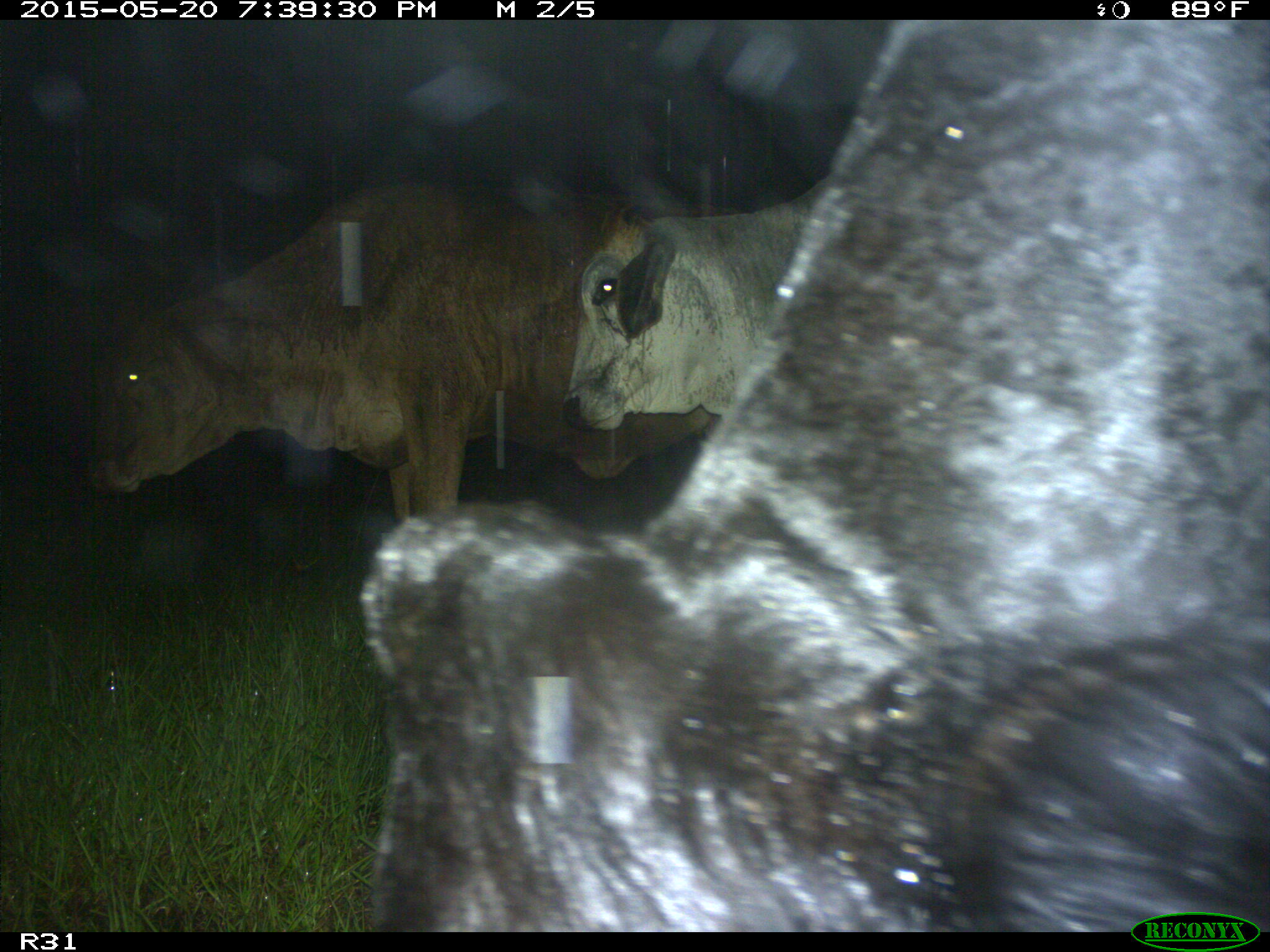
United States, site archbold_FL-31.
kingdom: Animalia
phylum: Chordata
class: Mammalia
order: Artiodactyla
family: Bovidae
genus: Bos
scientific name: Bos taurus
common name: domestic cow